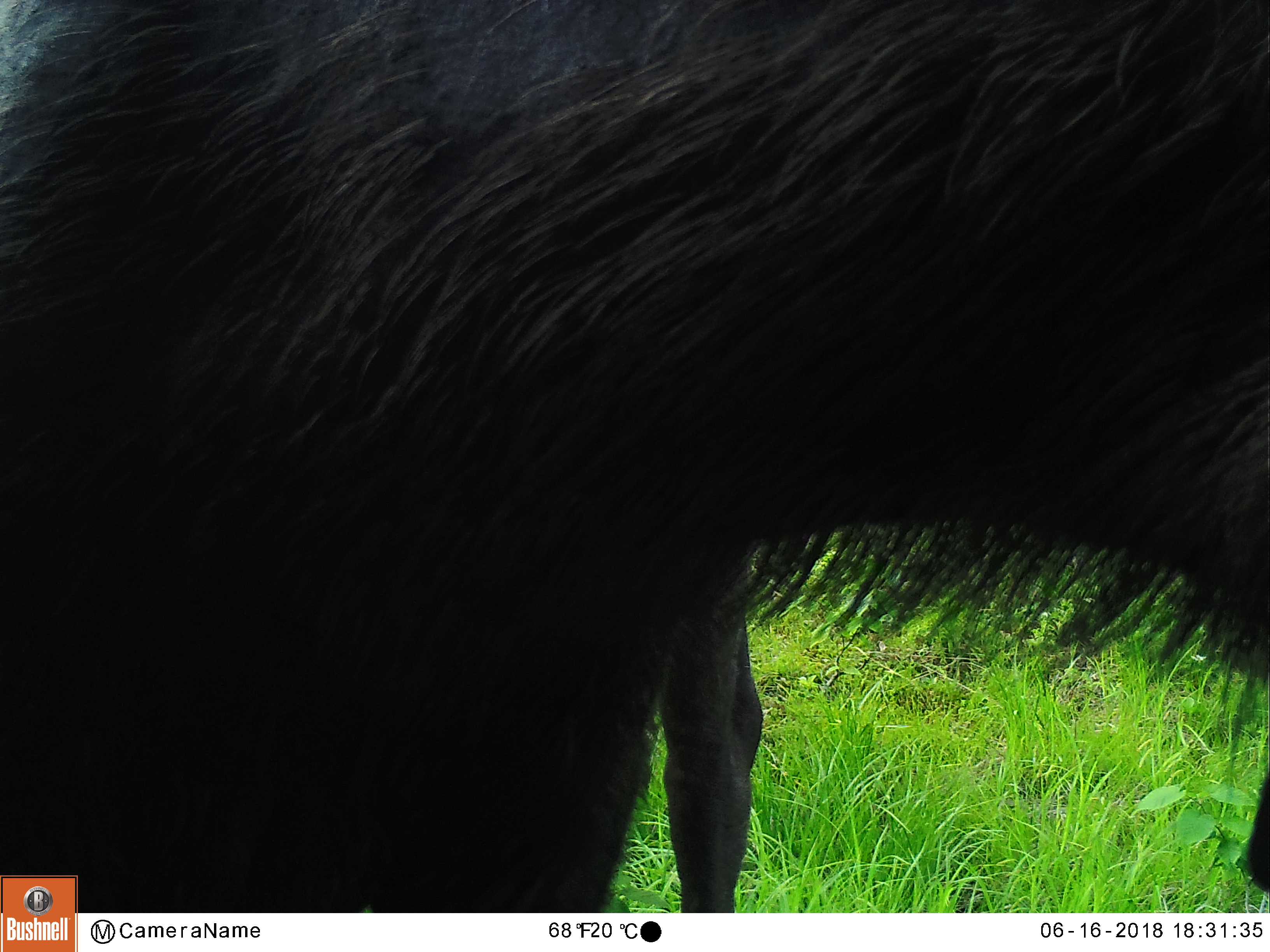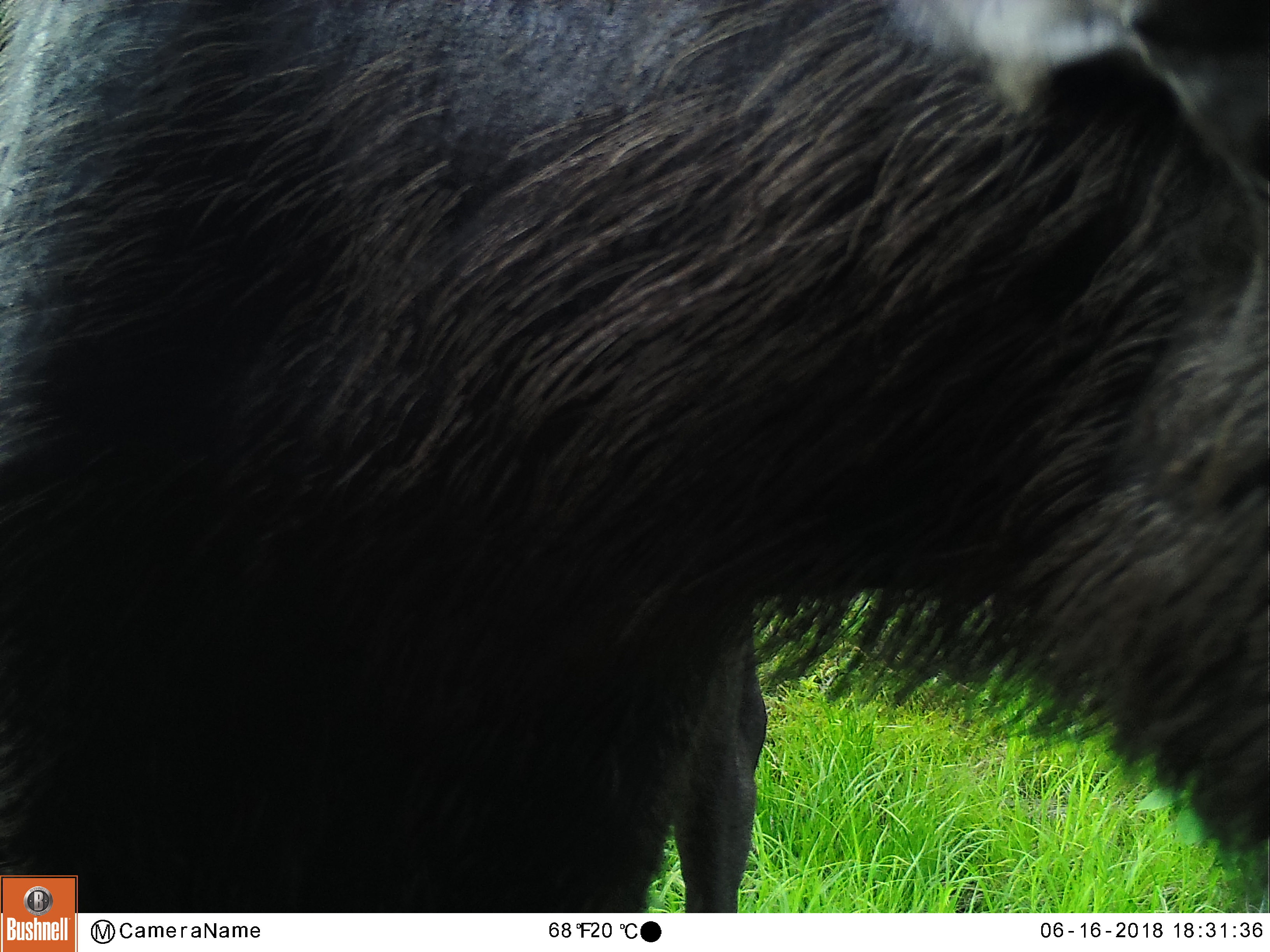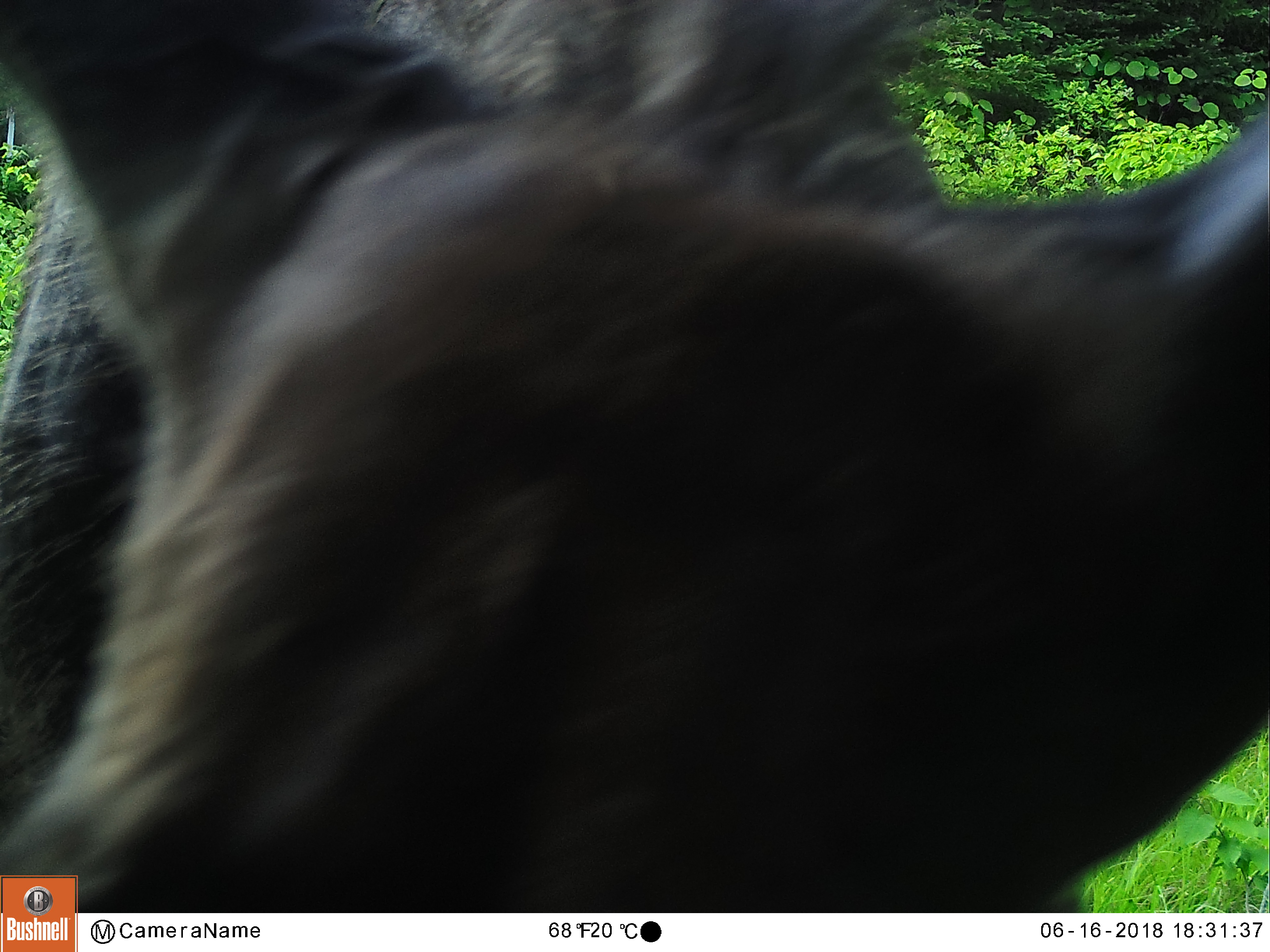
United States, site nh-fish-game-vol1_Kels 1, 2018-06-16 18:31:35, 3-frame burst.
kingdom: Animalia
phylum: Chordata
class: Mammalia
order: Artiodactyla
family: Cervidae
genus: Alces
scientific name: Alces alces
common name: moose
Moose (Alces alces).